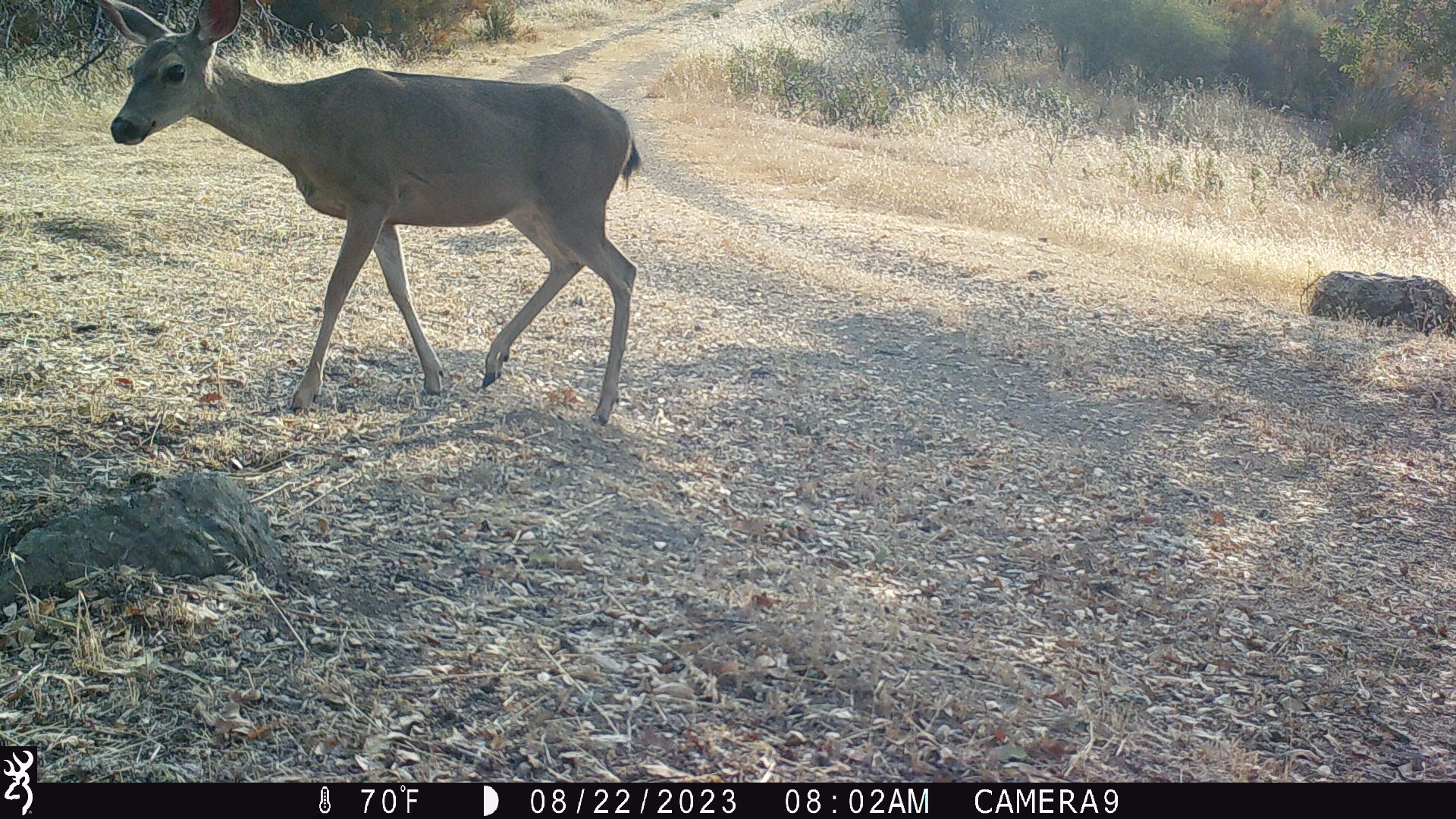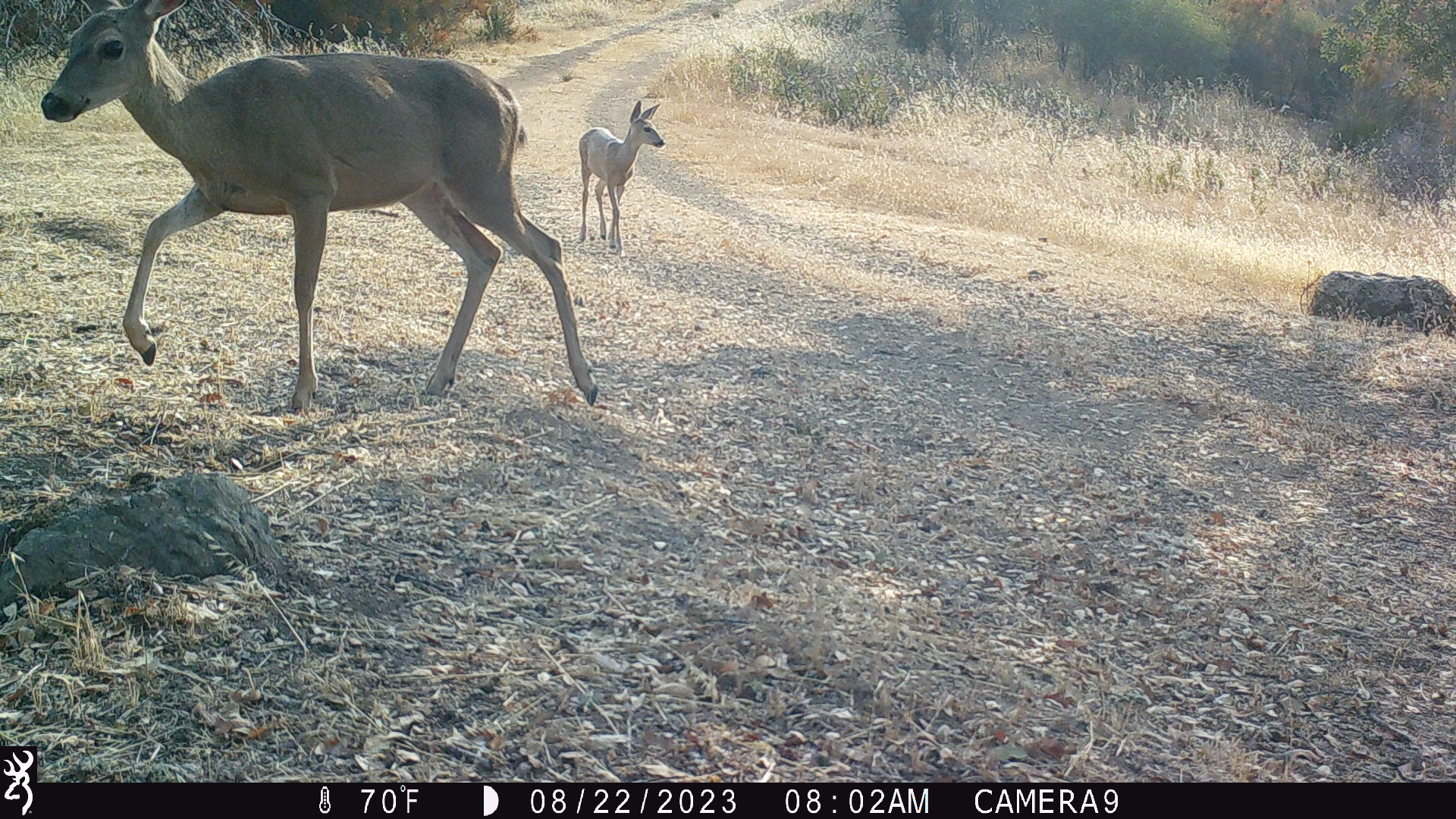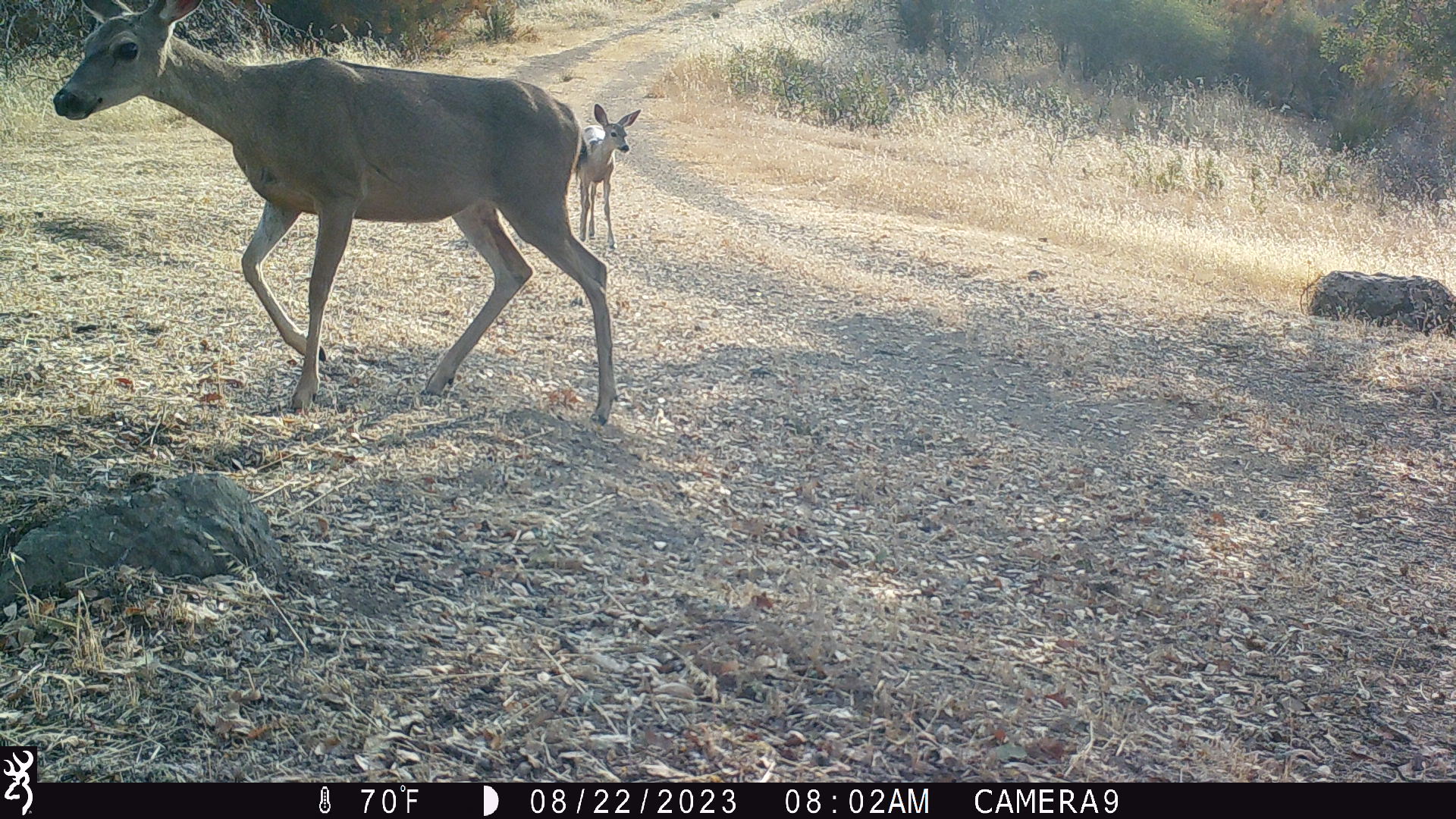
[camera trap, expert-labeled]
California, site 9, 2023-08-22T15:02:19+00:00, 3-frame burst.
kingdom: Animalia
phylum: Chordata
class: Mammalia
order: Artiodactyla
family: Cervidae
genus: Odocoileus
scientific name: Odocoileus hemionus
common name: mule deer